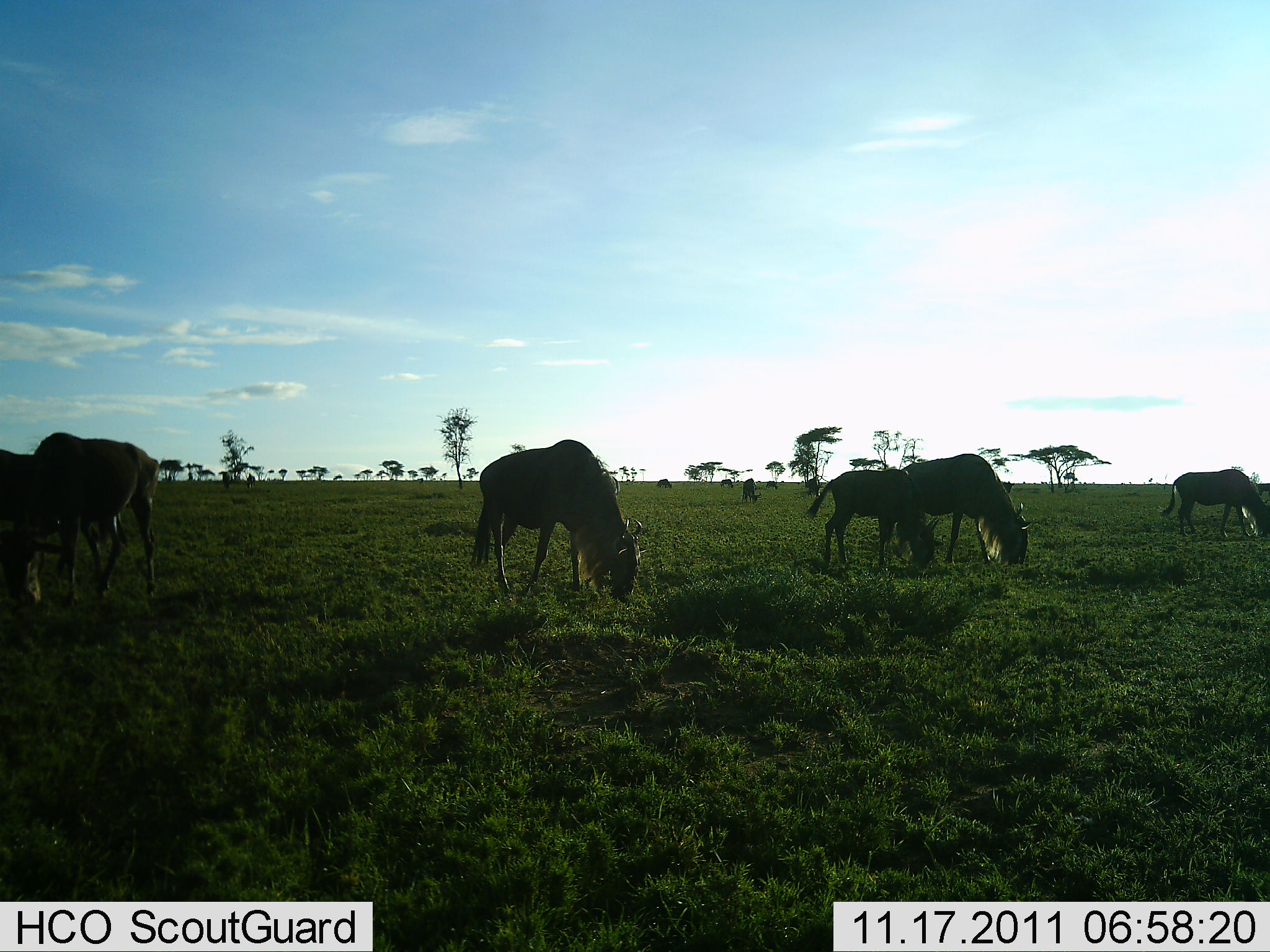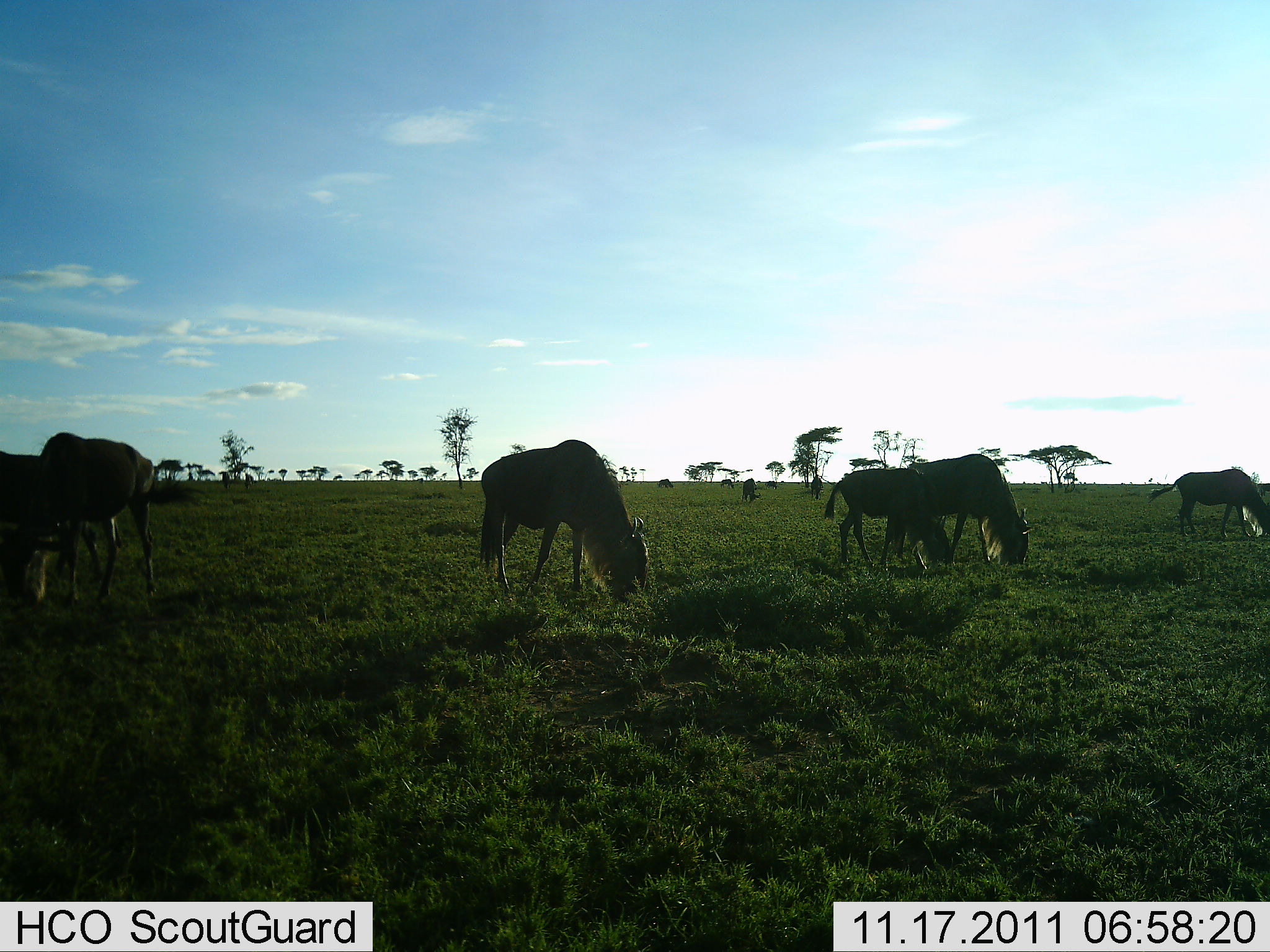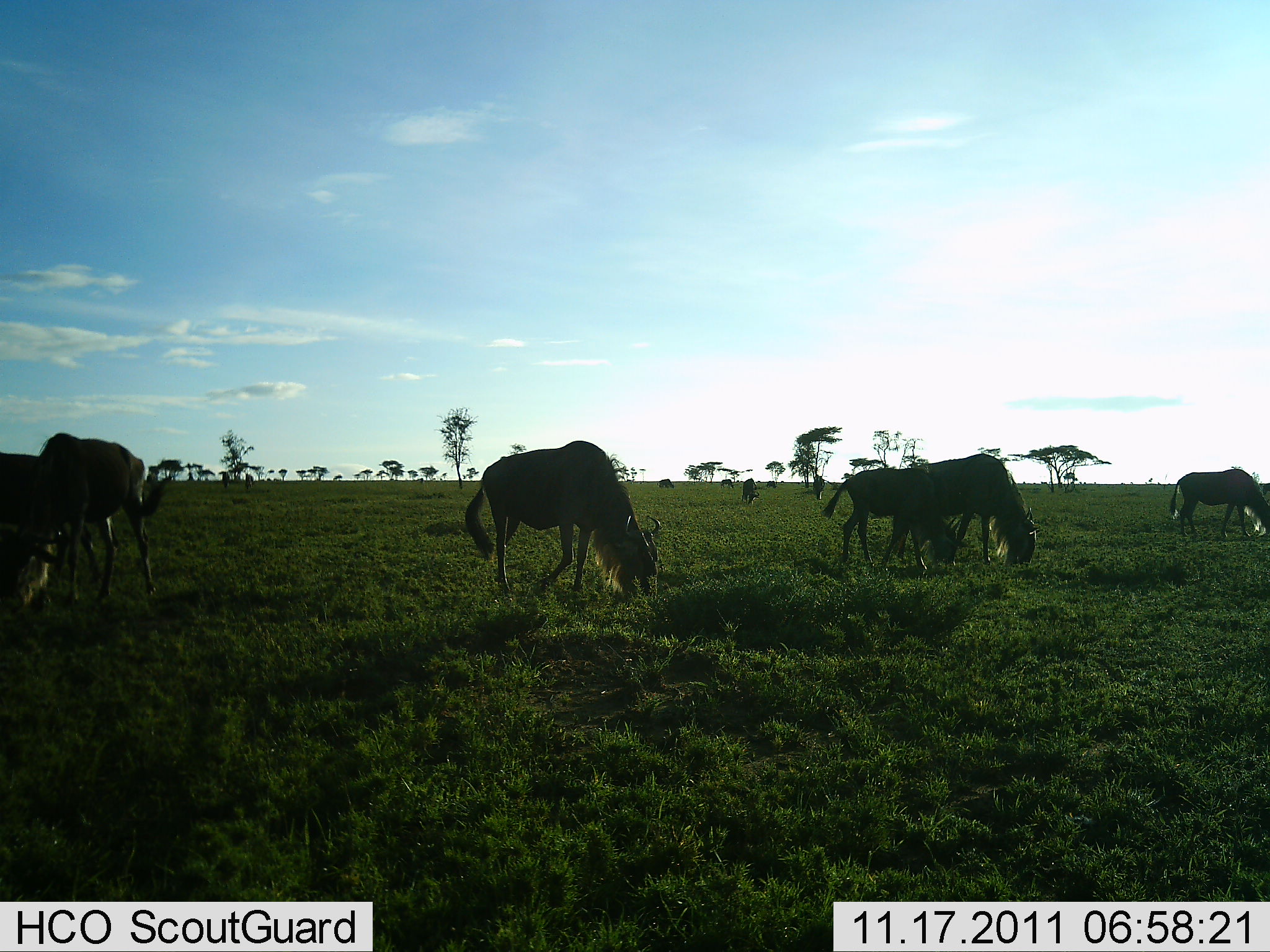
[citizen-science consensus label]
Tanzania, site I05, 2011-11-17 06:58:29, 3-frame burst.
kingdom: Animalia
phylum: Chordata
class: Mammalia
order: Artiodactyla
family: Bovidae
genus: Connochaetes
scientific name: Connochaetes taurinus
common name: blue wildebeest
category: wildebeest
Wildebeest (blue wildebeest) (Connochaetes taurinus), count 8. Behavior (volunteer vote fractions): standing 18%, resting 0%, moving 9%, interacting 0%. Young present (vote fraction): 27%. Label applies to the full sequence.